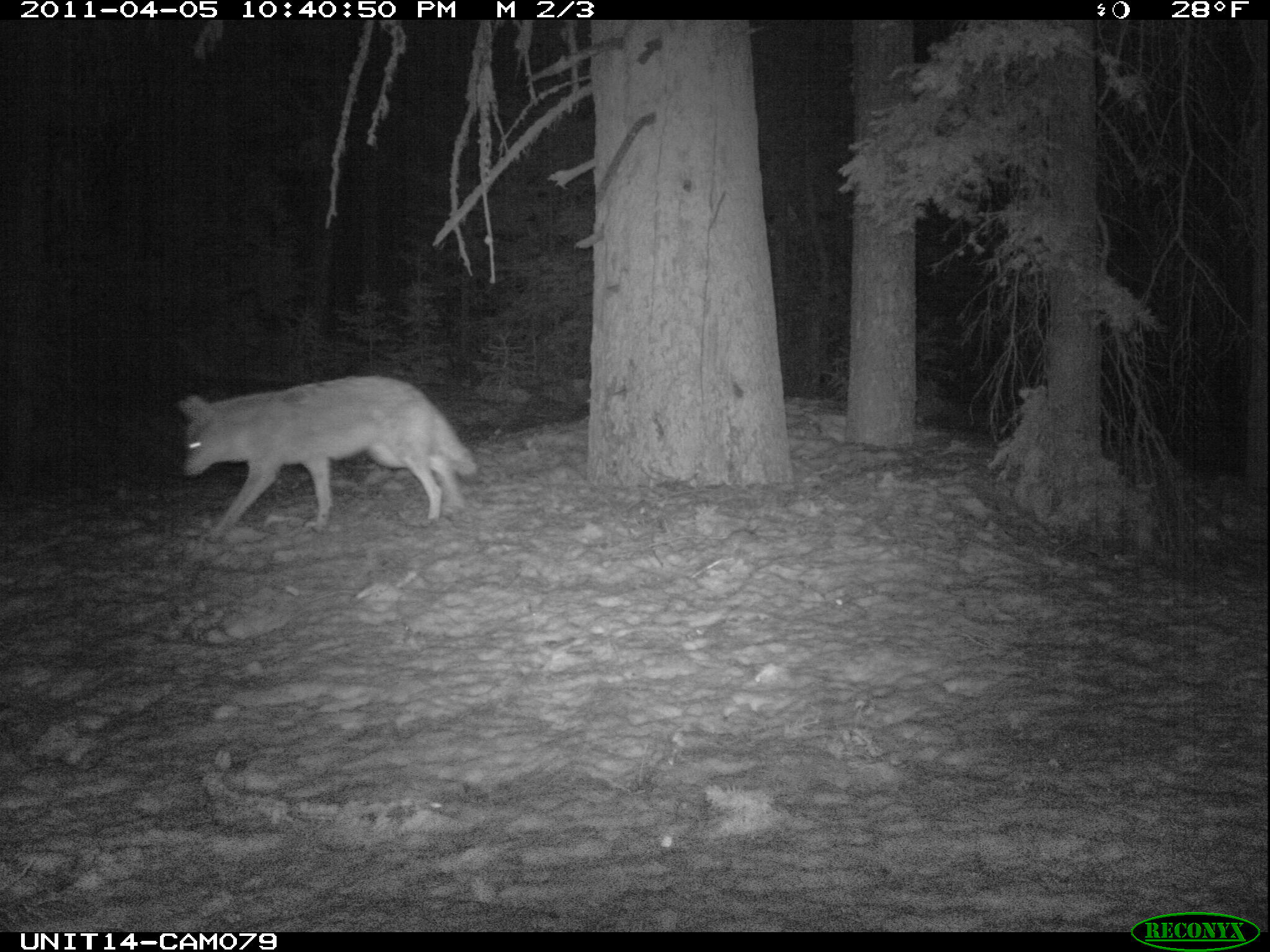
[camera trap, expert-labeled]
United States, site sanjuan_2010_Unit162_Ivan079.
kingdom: Animalia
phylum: Chordata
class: Mammalia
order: Carnivora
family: Canidae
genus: Canis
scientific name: Canis latrans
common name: coyote